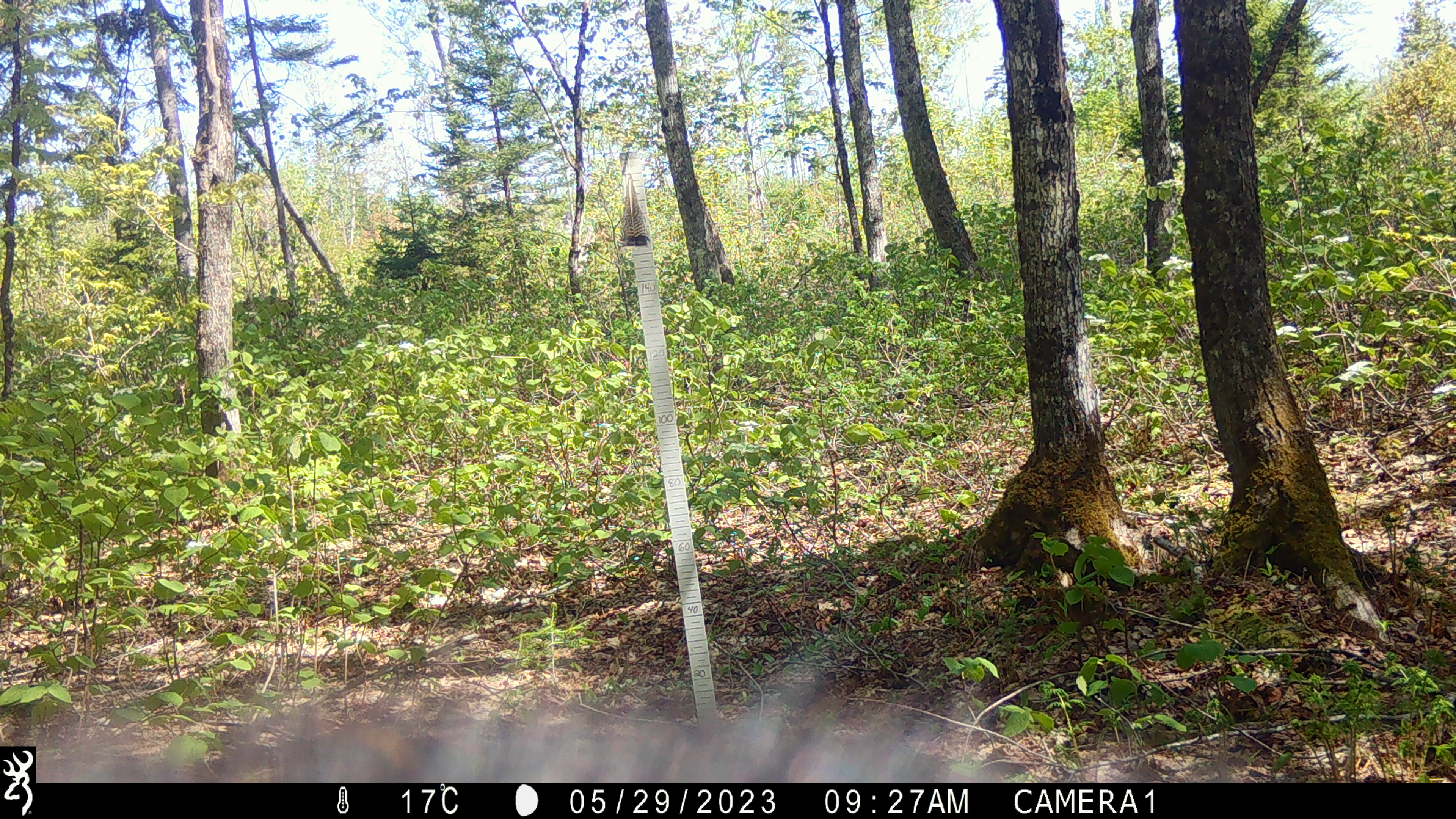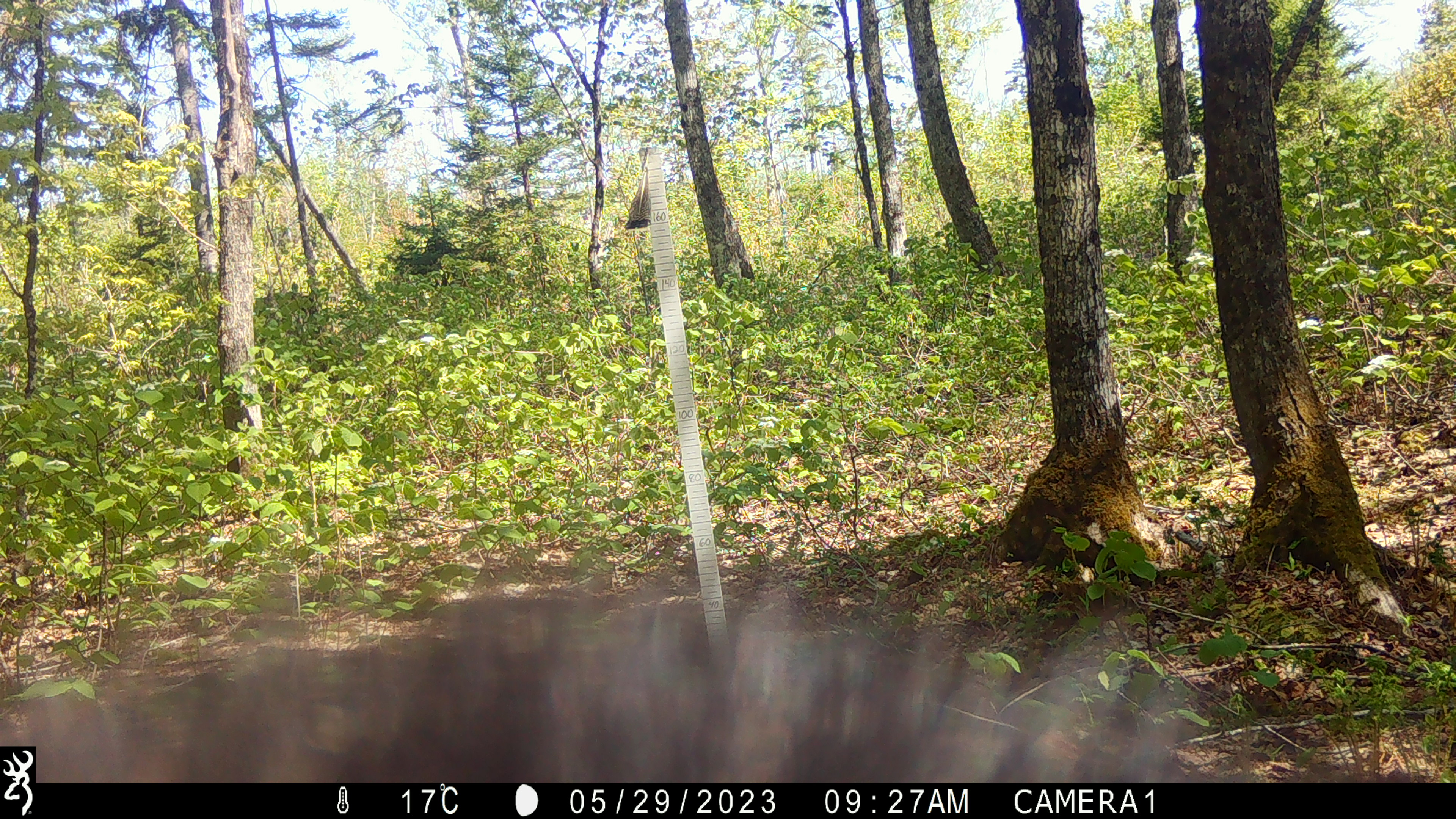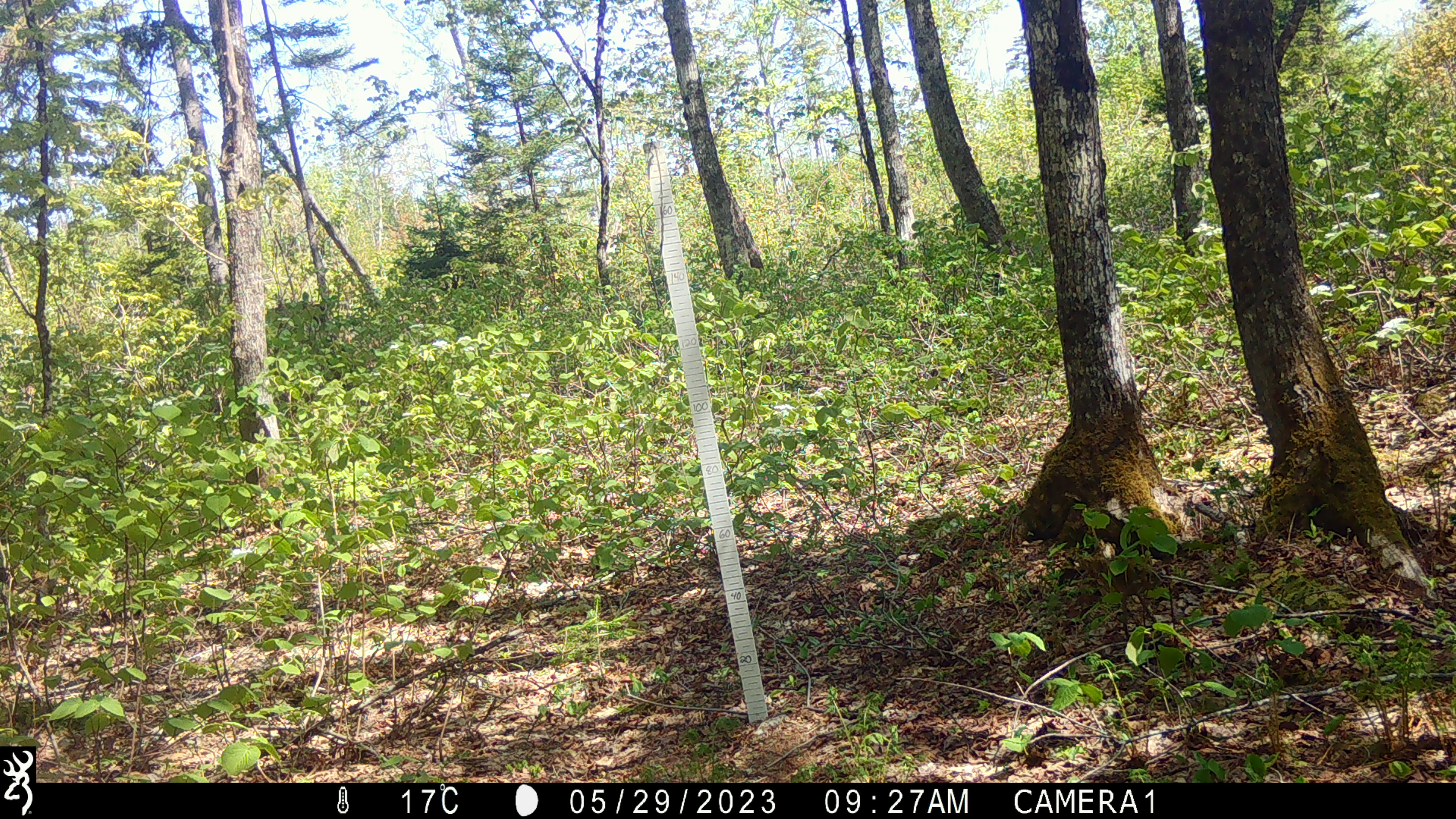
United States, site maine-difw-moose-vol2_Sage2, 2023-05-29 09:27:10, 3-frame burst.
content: unidentified animal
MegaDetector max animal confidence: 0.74